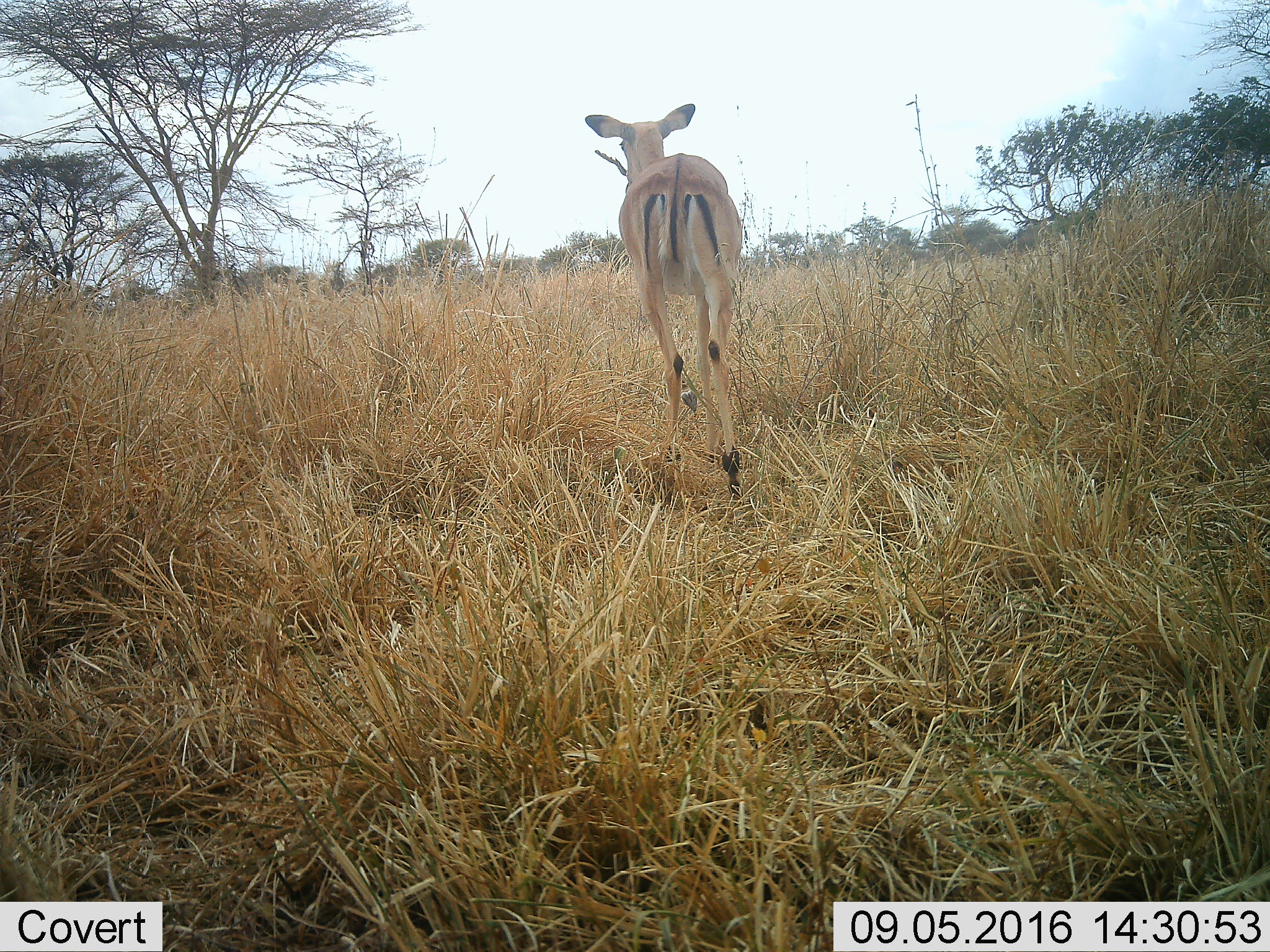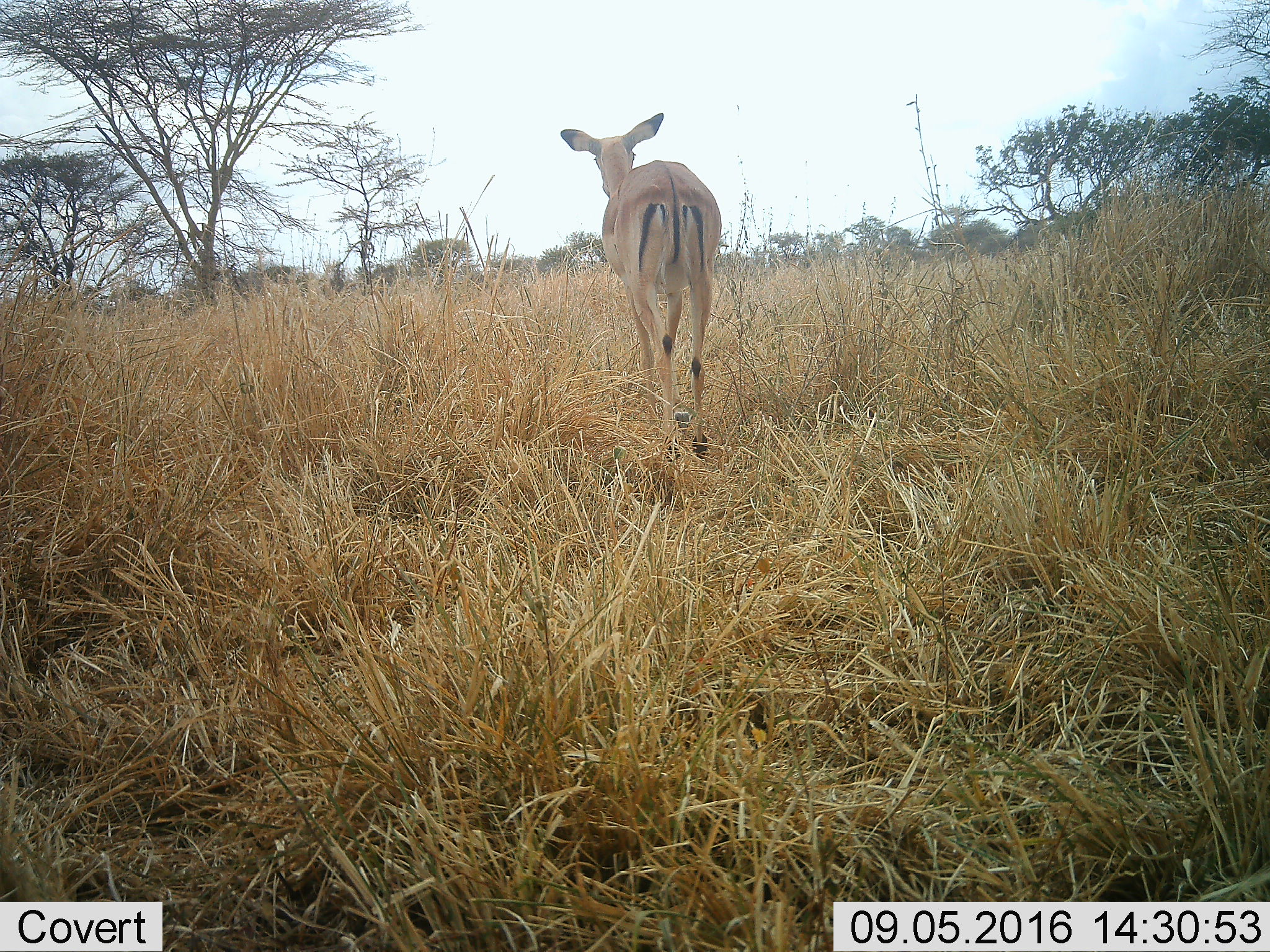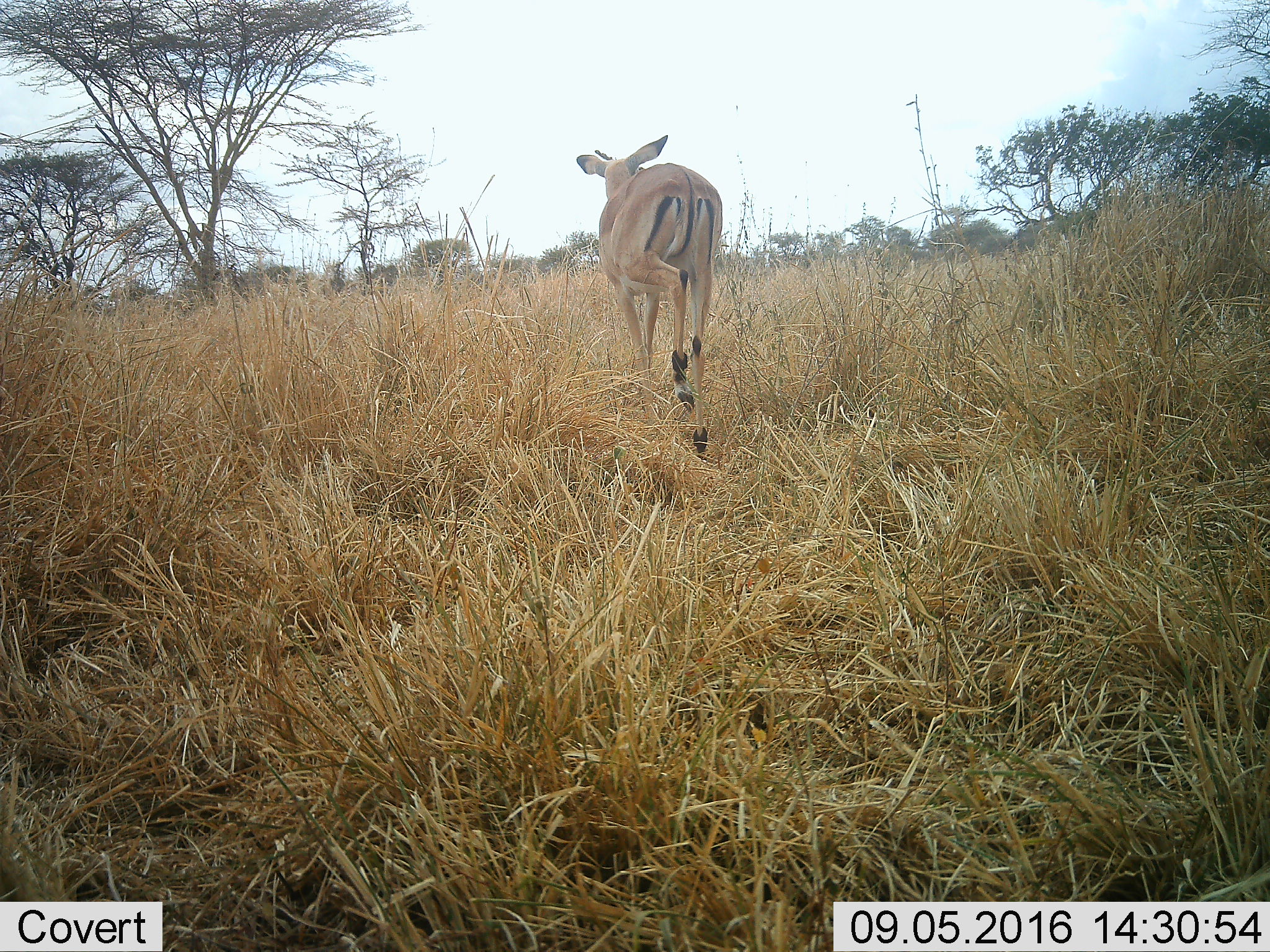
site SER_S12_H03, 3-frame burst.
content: unidentified animal